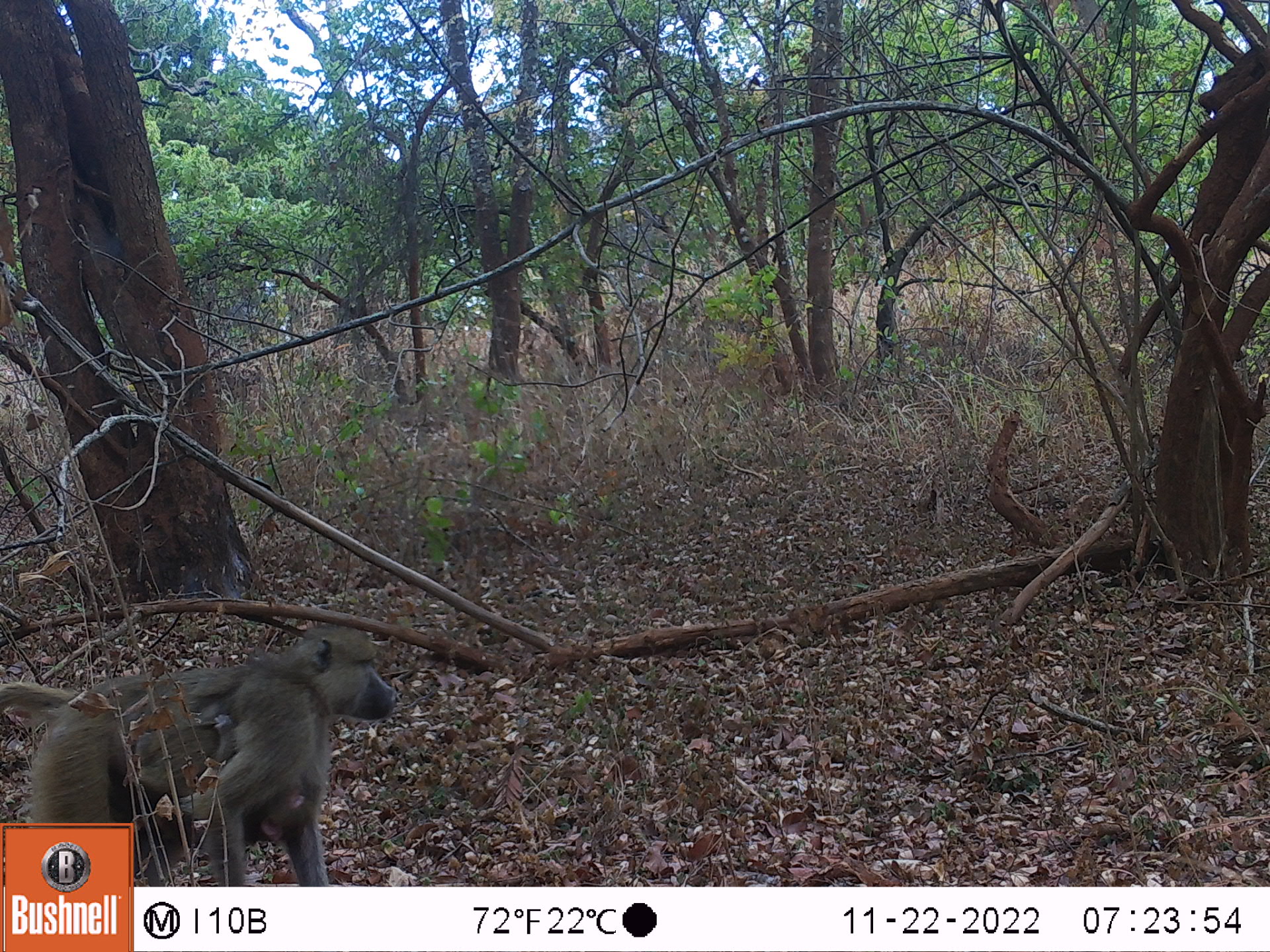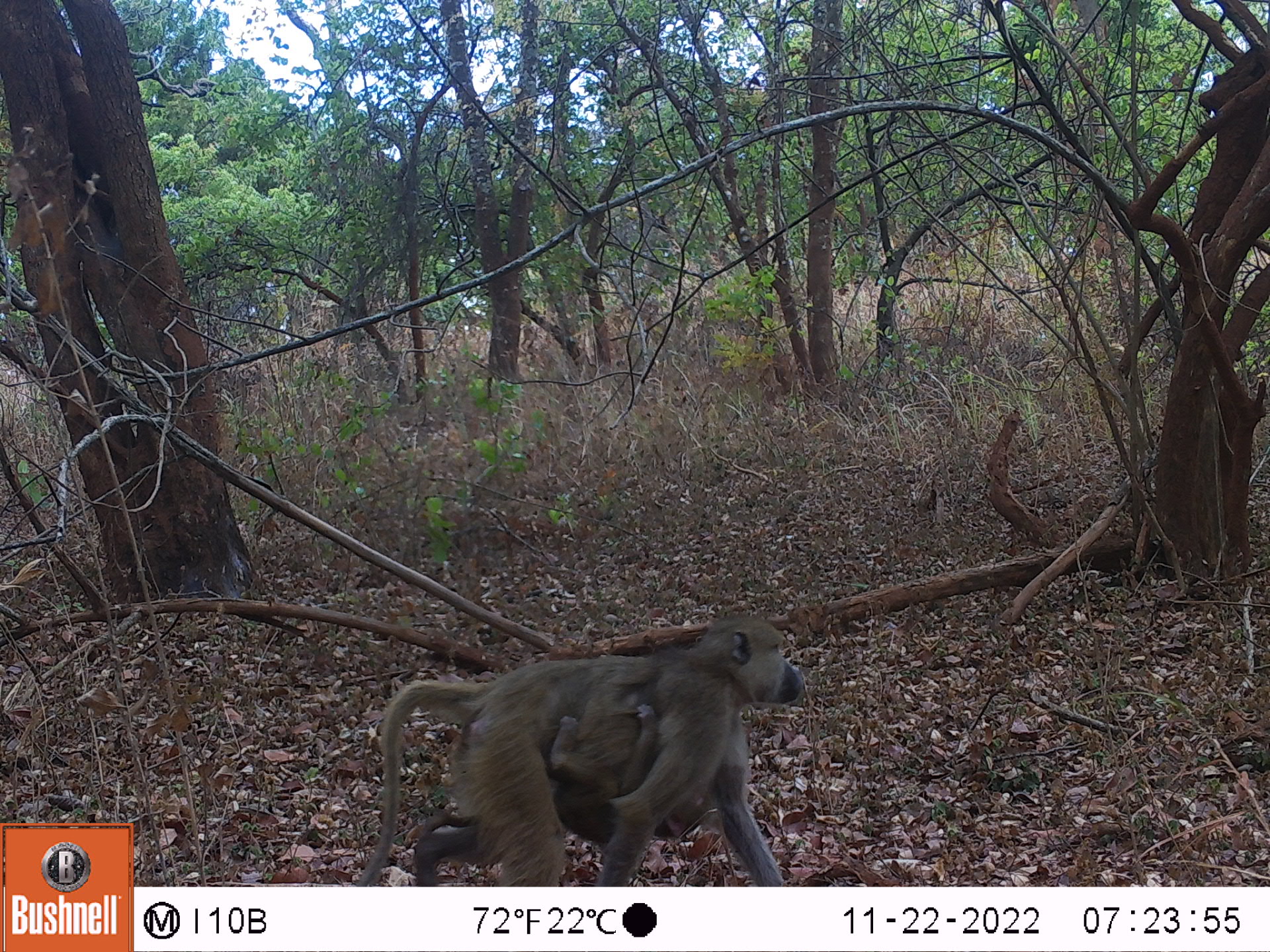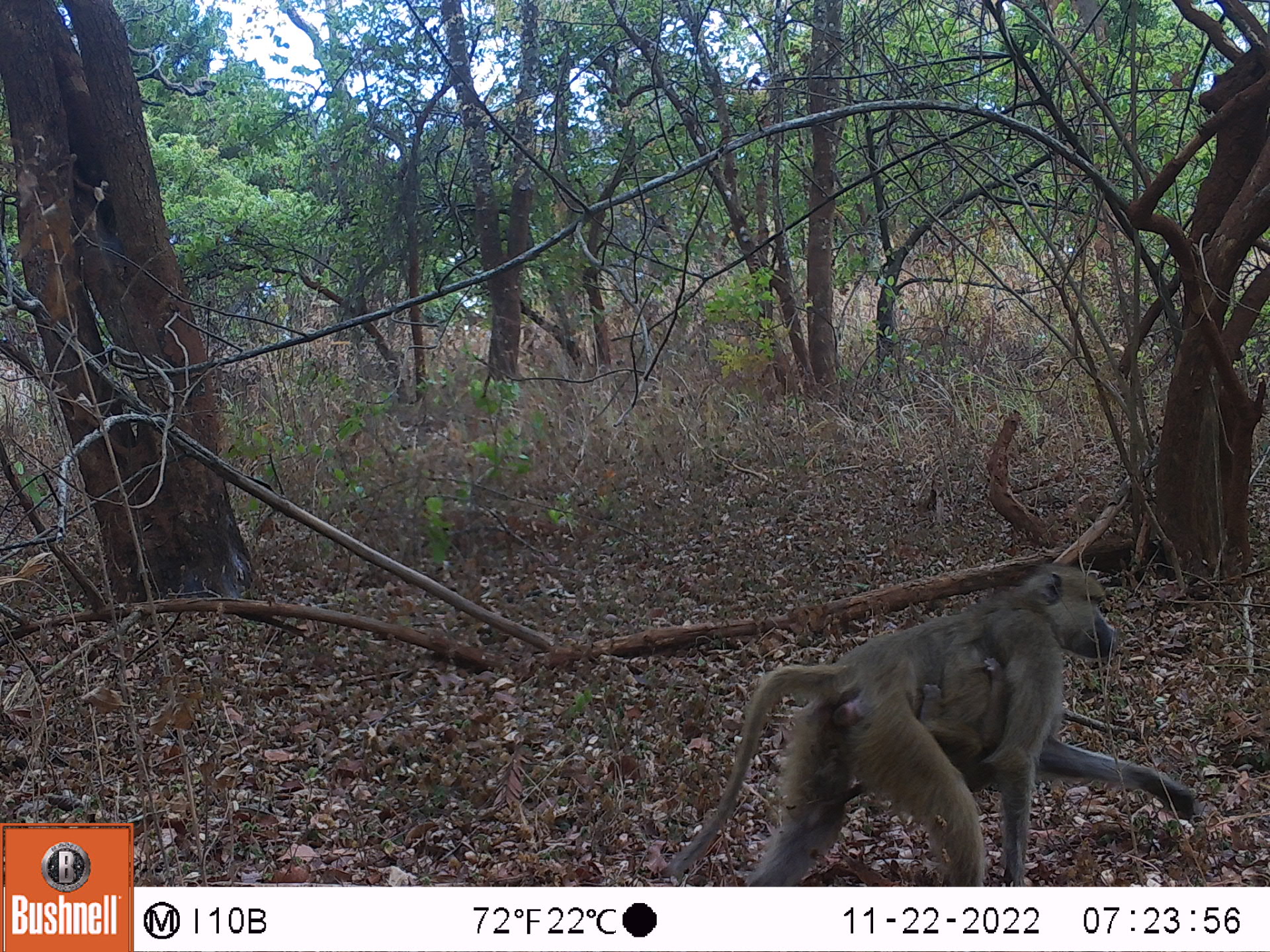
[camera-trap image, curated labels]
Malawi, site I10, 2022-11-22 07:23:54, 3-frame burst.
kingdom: Animalia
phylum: Chordata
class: Mammalia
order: Primates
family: Cercopithecidae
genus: Papio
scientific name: Papio cynocephalus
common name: yellow baboon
Yellow baboon (Papio cynocephalus), count 2.